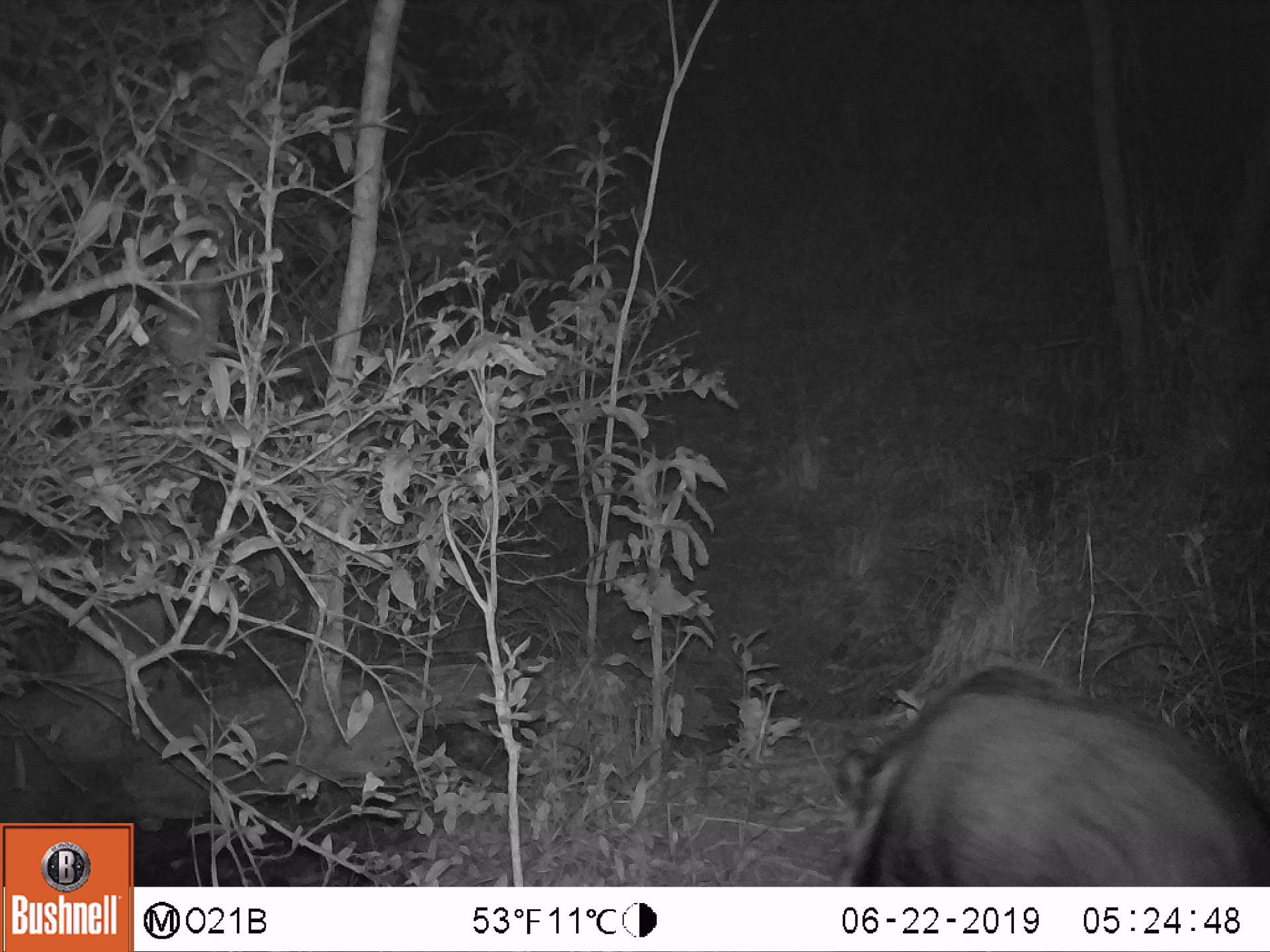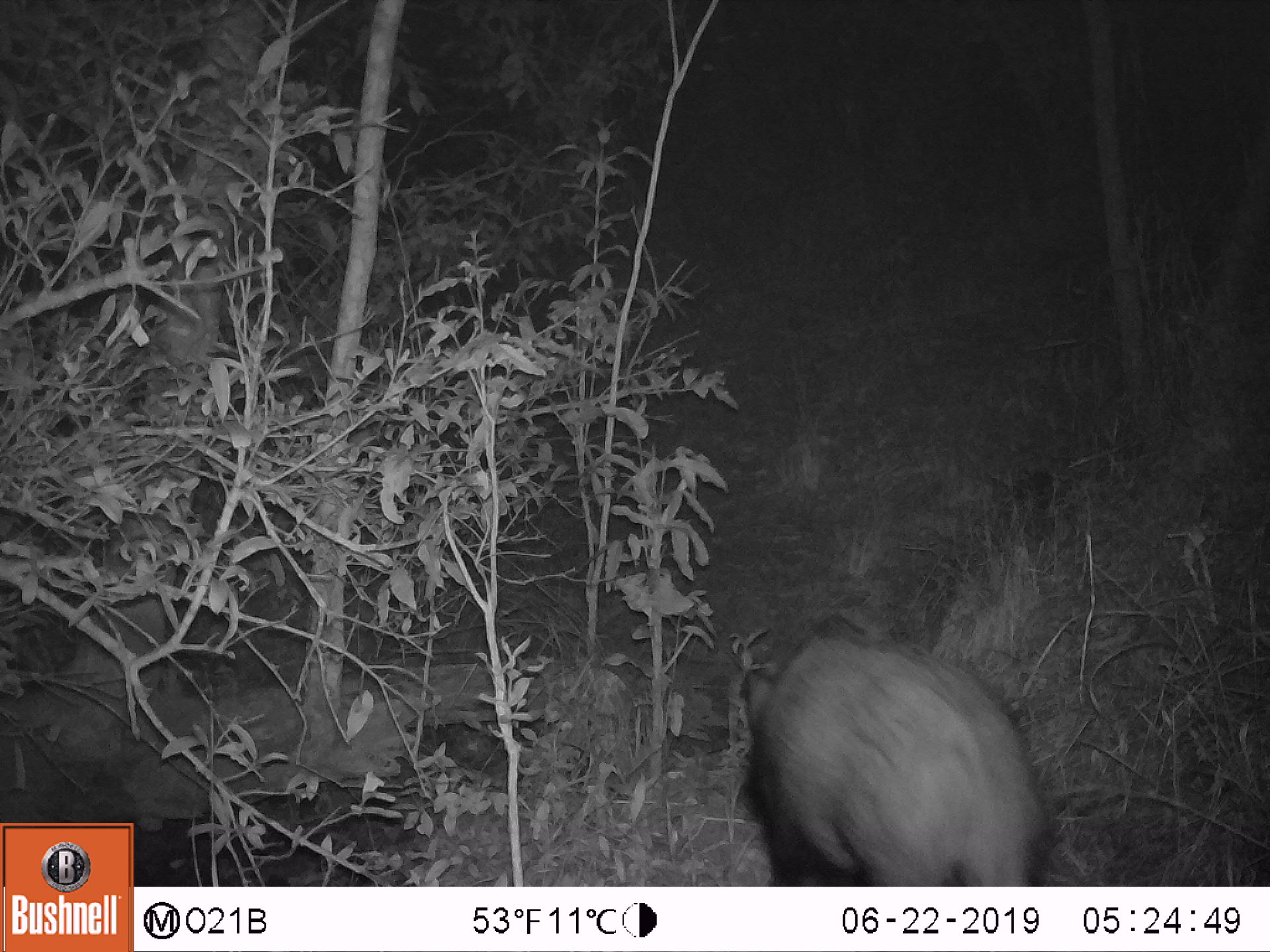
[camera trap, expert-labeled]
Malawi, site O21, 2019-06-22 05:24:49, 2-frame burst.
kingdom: Animalia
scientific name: Animalia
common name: other animal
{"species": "other animal (Animalia)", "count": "1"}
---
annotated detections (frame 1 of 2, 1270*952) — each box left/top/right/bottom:
other animal: 806/644/1266/883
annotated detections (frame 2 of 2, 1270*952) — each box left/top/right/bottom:
other animal: 722/591/1064/884